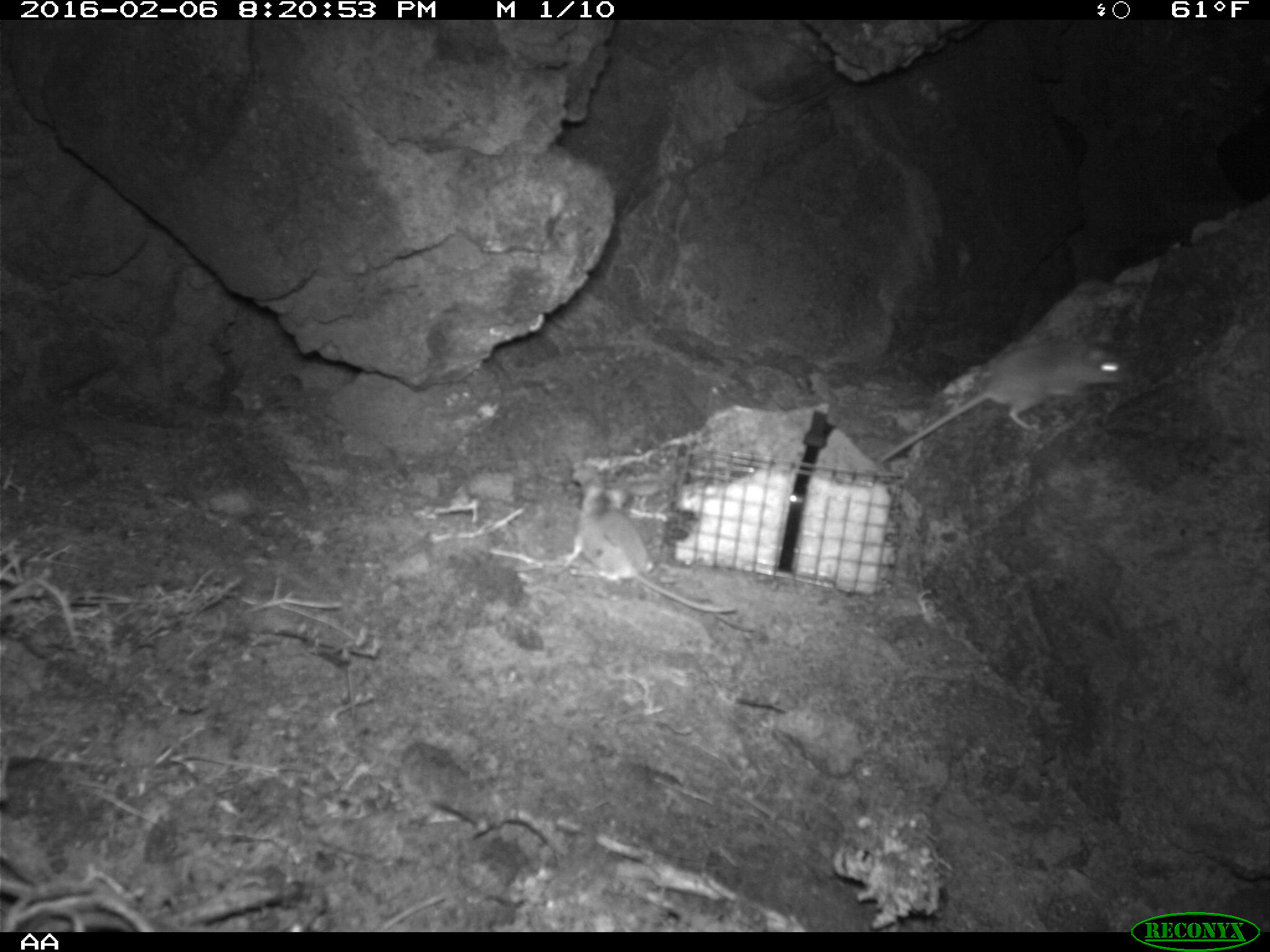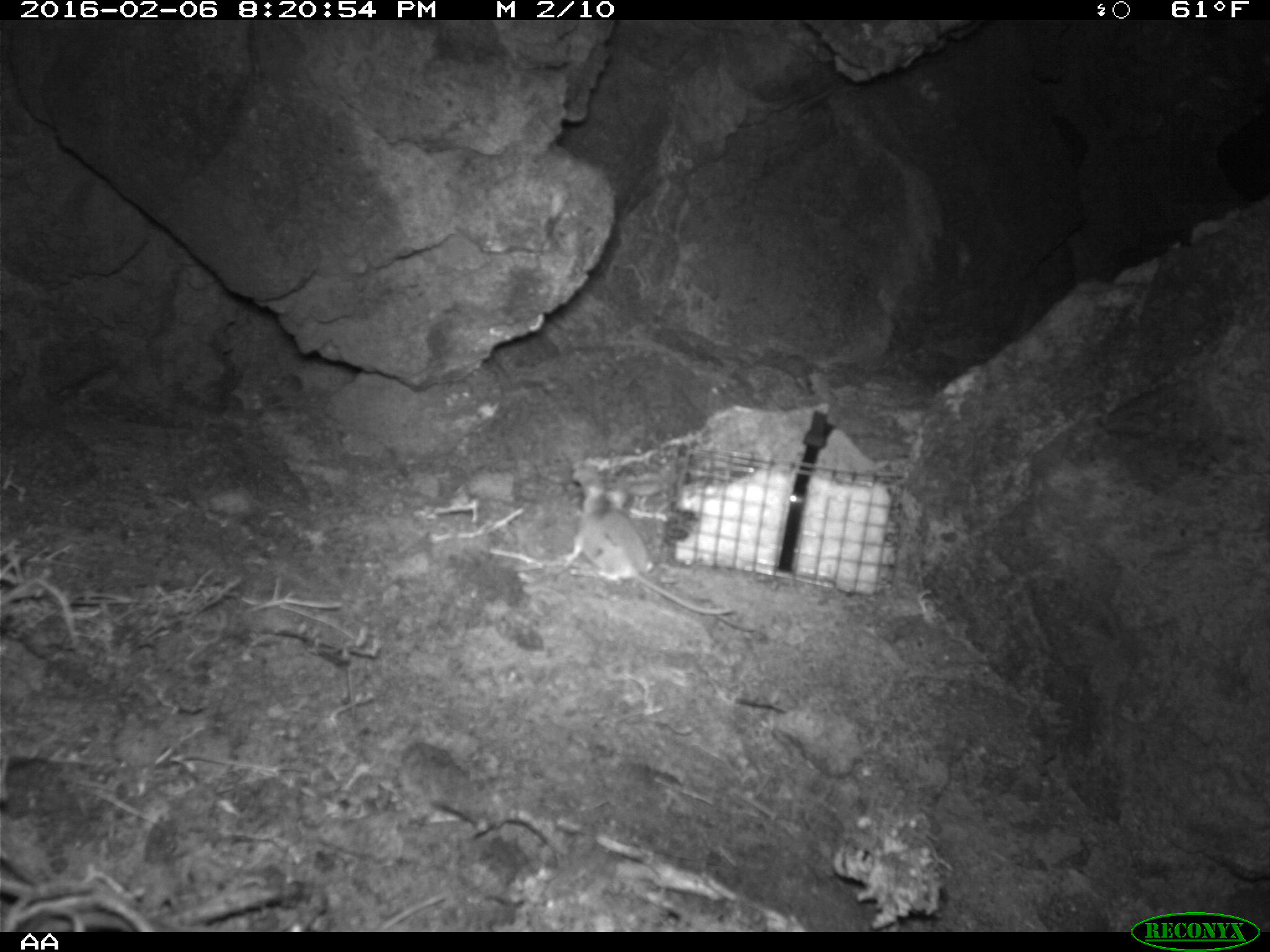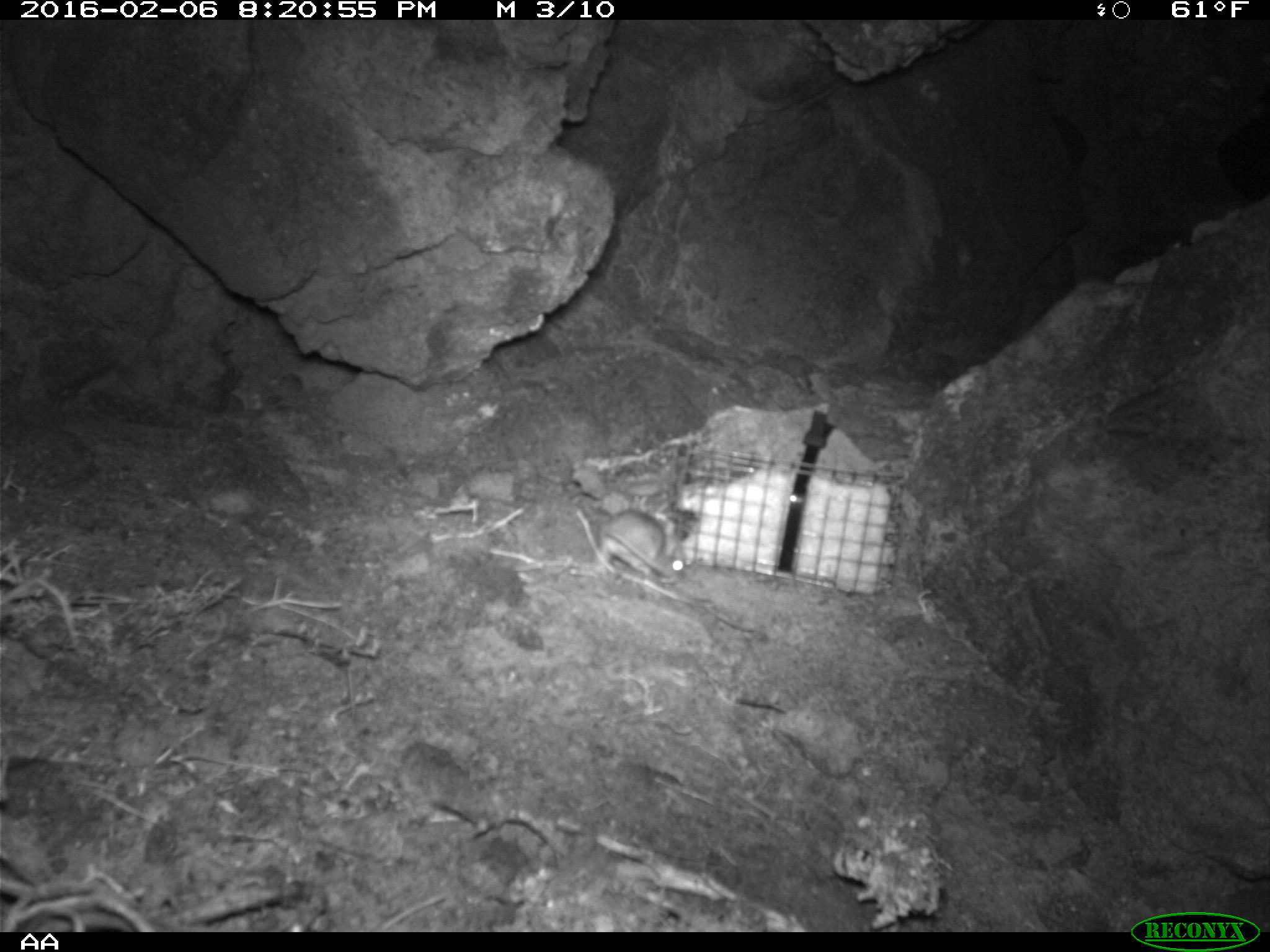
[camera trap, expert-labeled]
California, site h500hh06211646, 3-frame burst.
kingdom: Animalia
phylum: Chordata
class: Mammalia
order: Rodentia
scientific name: Rodentia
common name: rodent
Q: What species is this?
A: Rodent (Rodentia).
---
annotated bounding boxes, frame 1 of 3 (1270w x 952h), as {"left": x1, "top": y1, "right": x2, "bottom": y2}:
rodent: {"left": 872, "top": 324, "right": 1128, "bottom": 465}; {"left": 564, "top": 484, "right": 734, "bottom": 614}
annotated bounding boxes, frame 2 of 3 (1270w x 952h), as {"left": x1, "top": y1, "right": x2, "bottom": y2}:
rodent: {"left": 566, "top": 478, "right": 737, "bottom": 617}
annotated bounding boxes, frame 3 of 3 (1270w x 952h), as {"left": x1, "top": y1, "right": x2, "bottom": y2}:
rodent: {"left": 591, "top": 509, "right": 686, "bottom": 589}